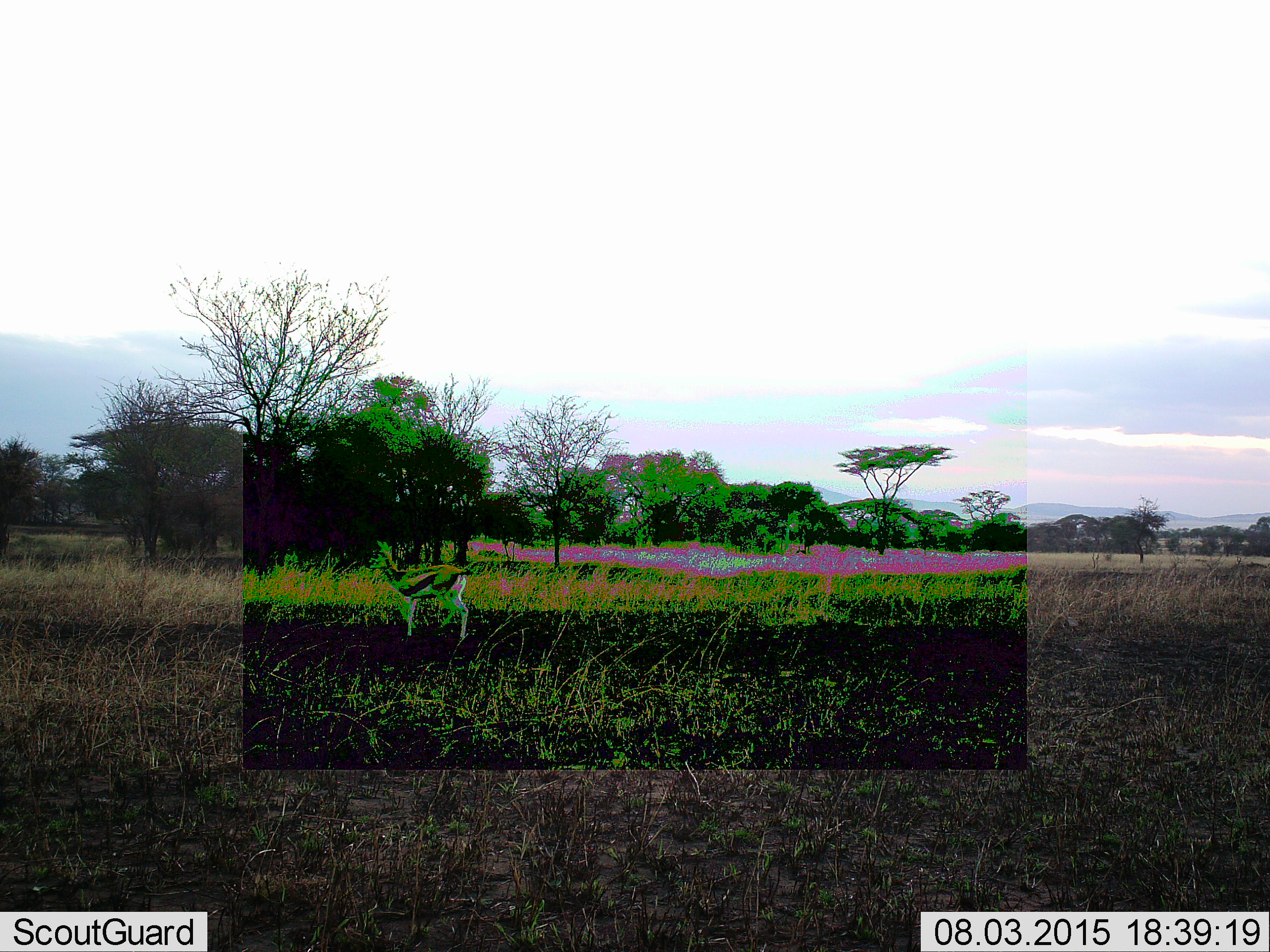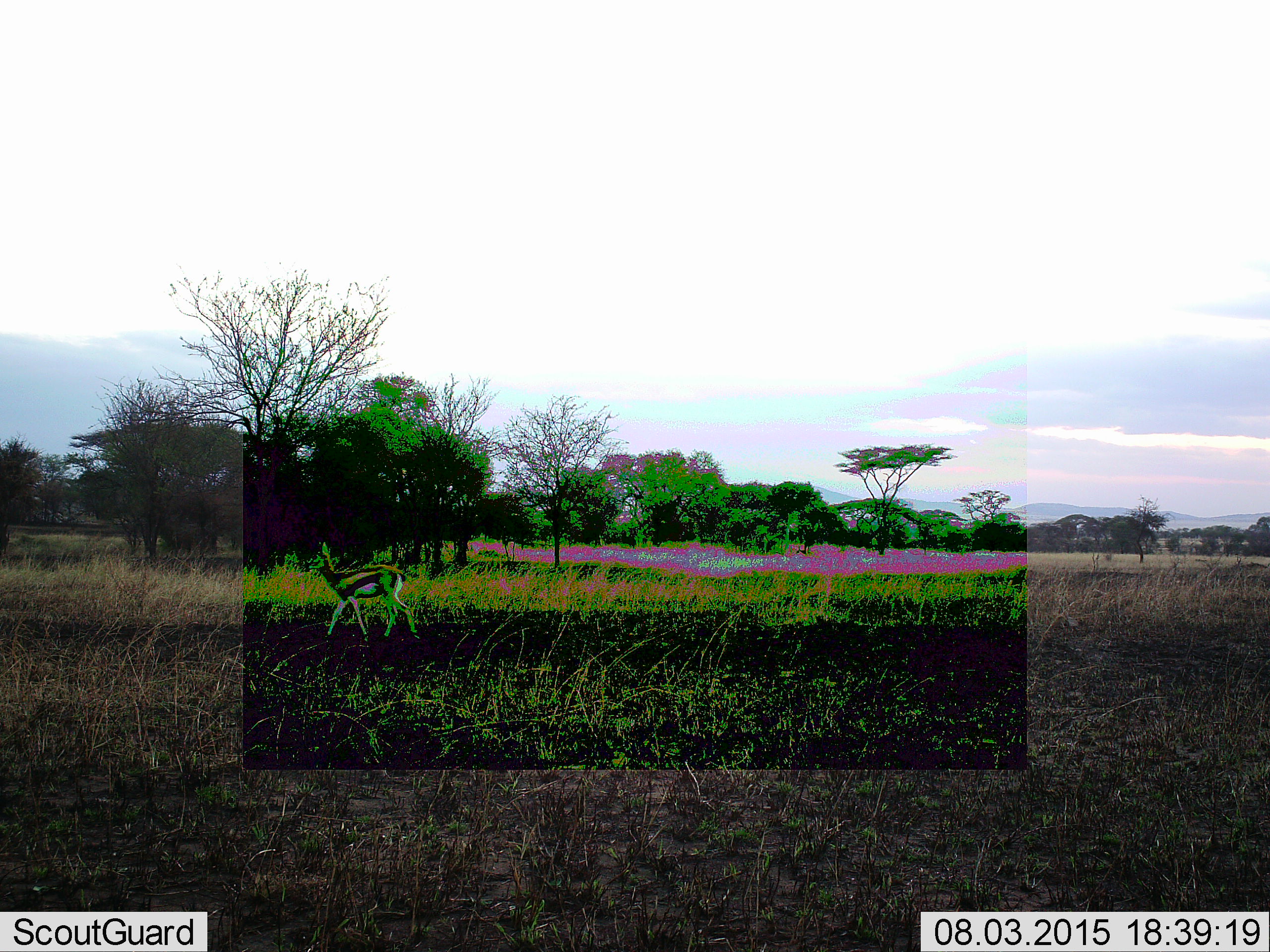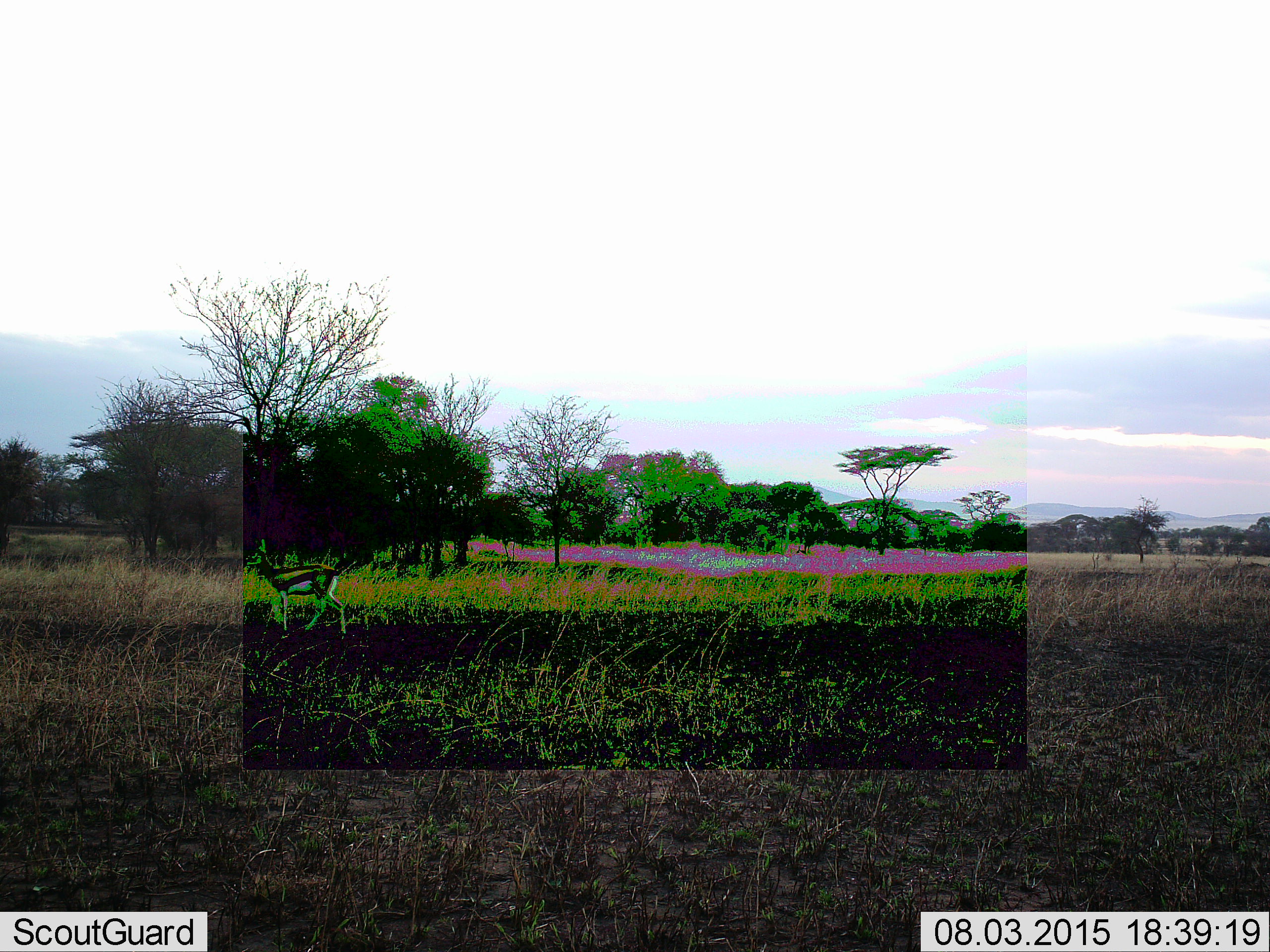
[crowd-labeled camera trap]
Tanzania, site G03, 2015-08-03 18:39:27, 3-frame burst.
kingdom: Animalia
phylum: Chordata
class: Mammalia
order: Artiodactyla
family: Bovidae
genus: Eudorcas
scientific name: Eudorcas thomsonii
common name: thomson's gazelle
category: gazellethomsons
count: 1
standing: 15%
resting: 0%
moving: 92%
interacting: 0%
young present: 8%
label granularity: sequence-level